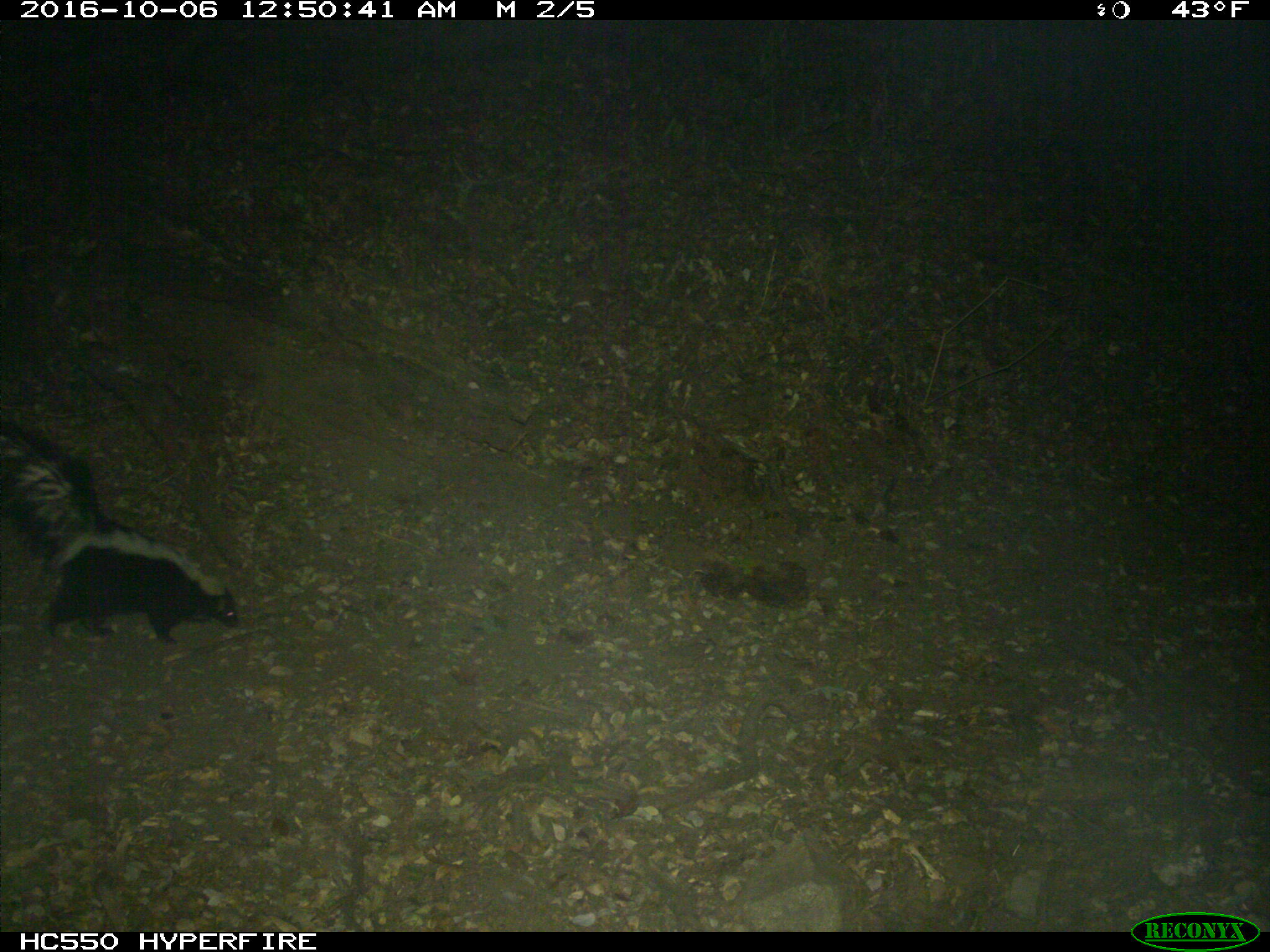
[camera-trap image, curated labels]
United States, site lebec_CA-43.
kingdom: Animalia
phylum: Chordata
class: Mammalia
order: Carnivora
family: Mephitidae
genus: Mephitis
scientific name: Mephitis mephitis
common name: striped skunk